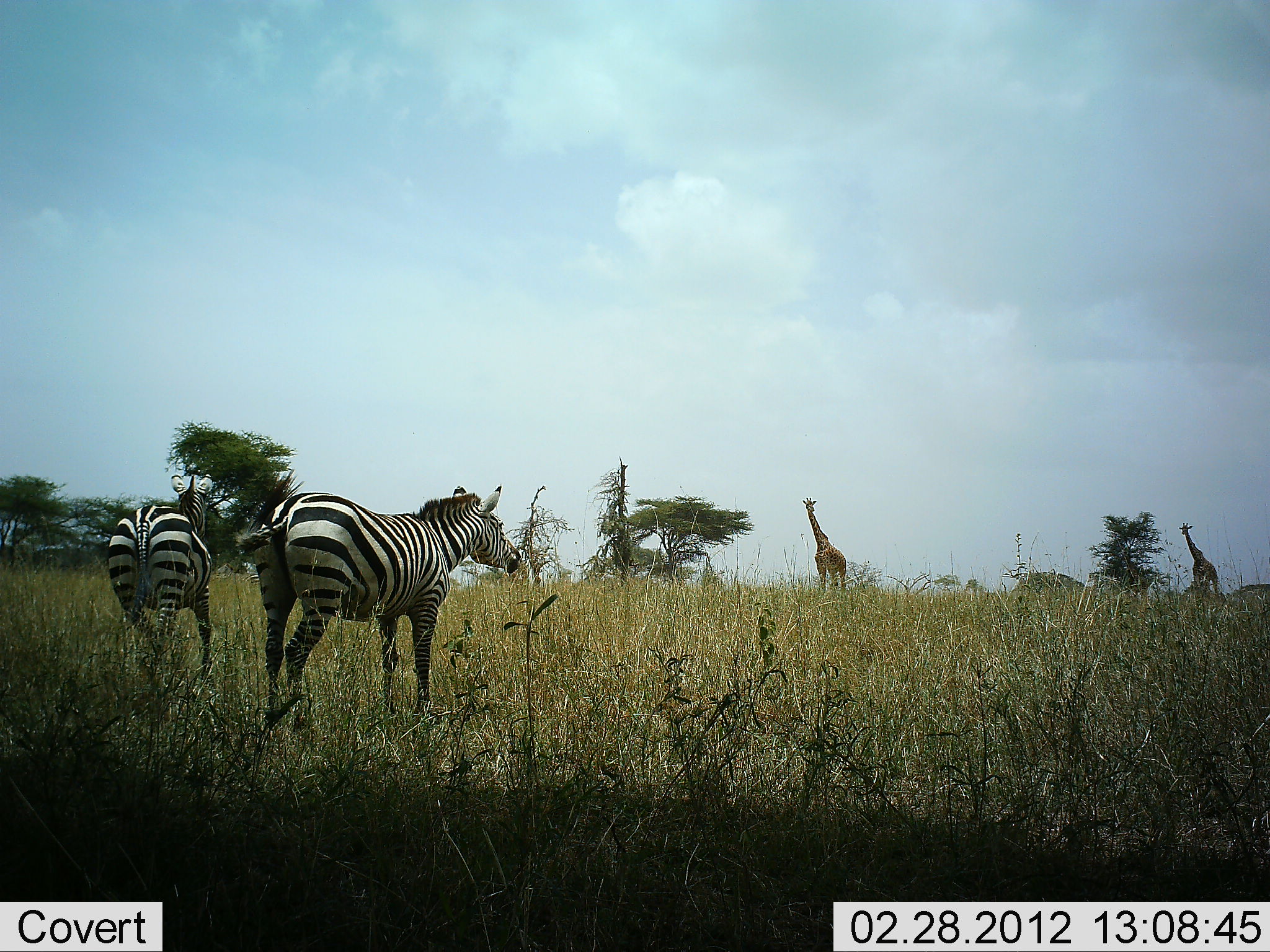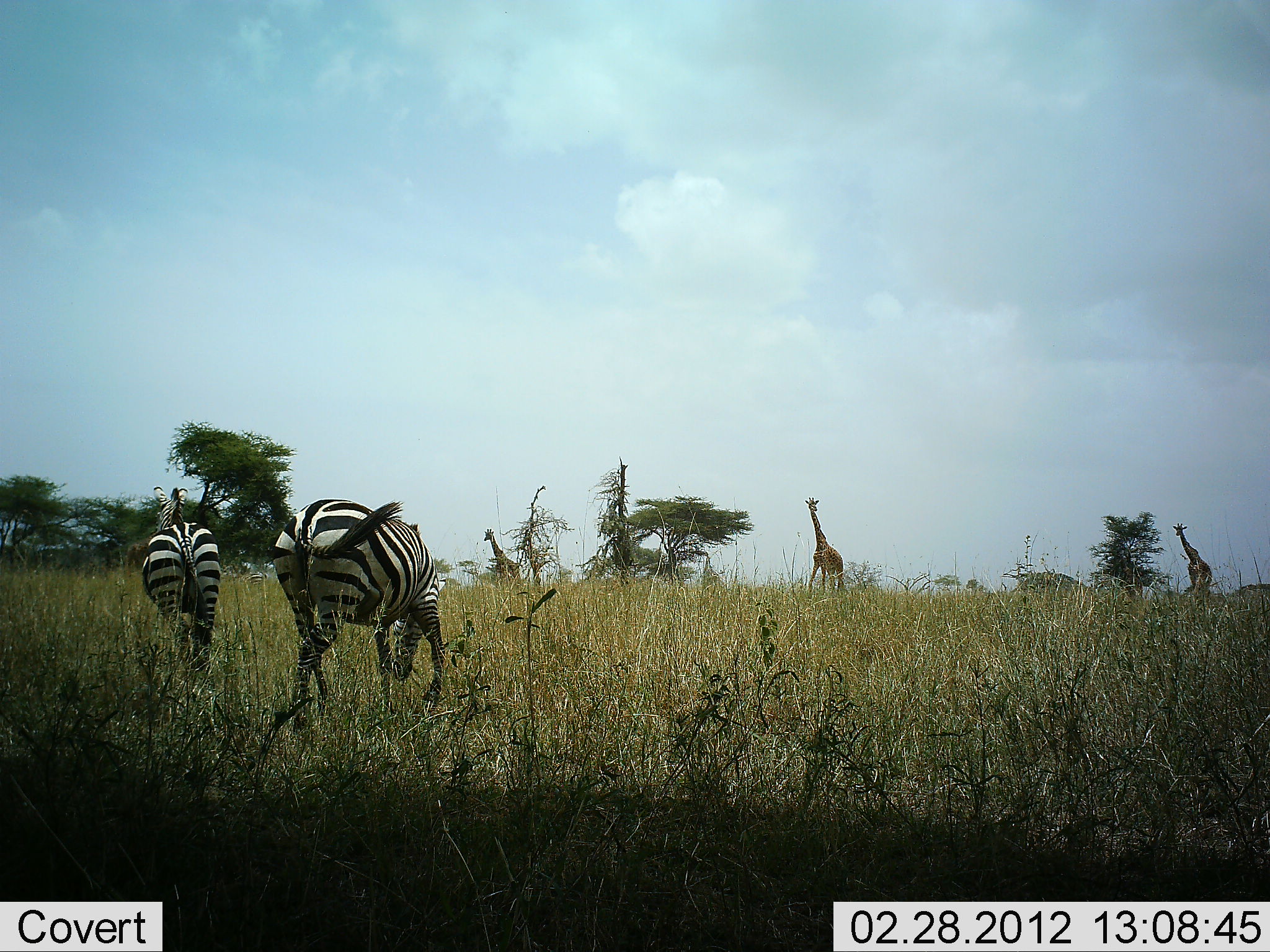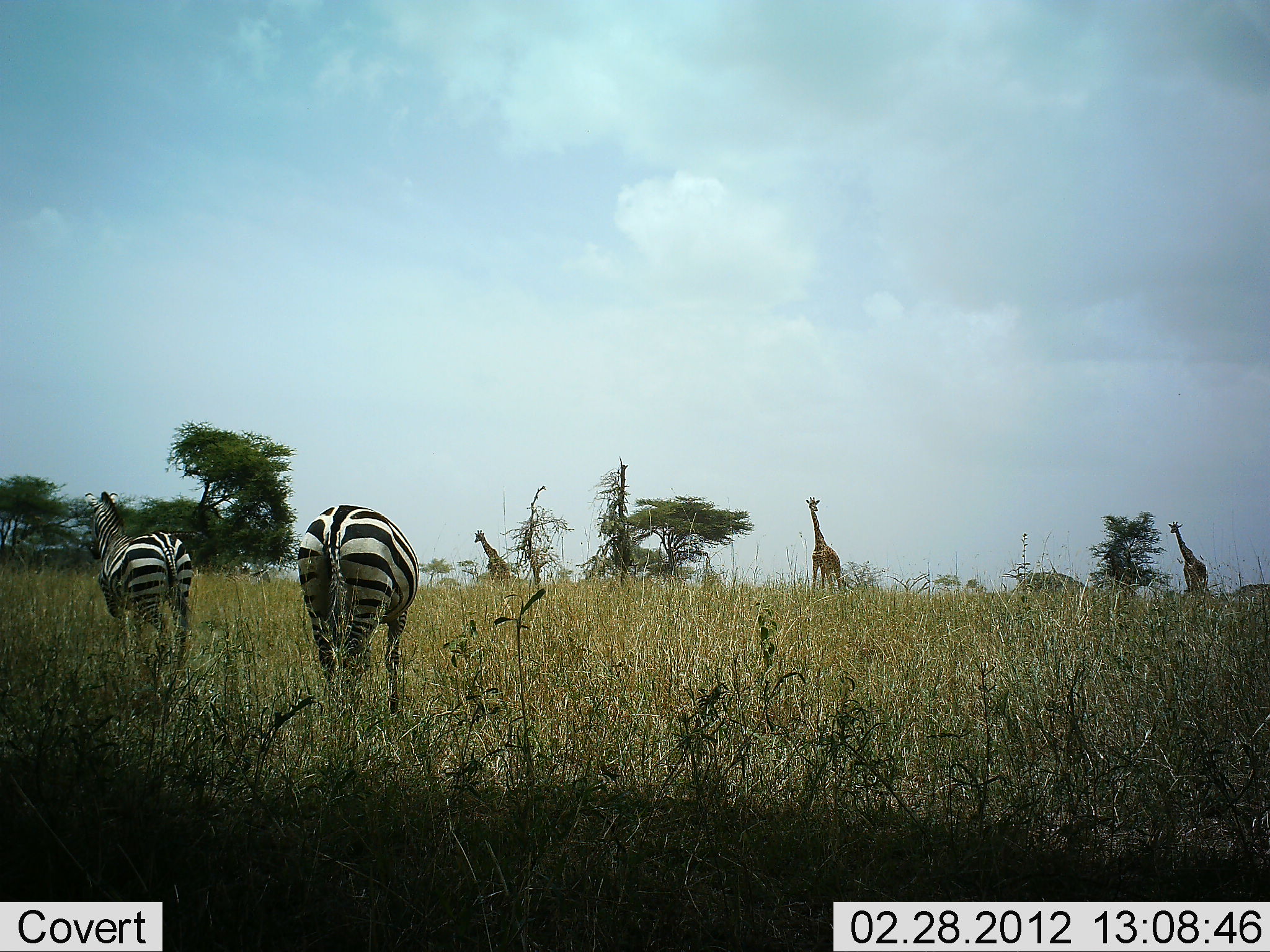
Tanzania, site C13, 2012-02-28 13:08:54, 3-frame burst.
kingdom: Animalia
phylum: Chordata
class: Mammalia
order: Artiodactyla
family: Giraffidae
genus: Giraffa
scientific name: Giraffa camelopardalis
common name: giraffe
Giraffe (Giraffa camelopardalis), count 3. Behavior (volunteer vote fractions): standing 67%, resting 0%, moving 47%, interacting 0%. Young present (vote fraction): 0%. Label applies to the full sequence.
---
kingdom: Animalia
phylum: Chordata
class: Mammalia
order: Perissodactyla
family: Equidae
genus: Equus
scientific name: Equus quagga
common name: plains zebra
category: zebra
Zebra (plains zebra) (Equus quagga), count 2. Behavior (volunteer vote fractions): standing 13%, resting 0%, moving 47%, interacting 0%. Young present (vote fraction): 0%. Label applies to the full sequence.